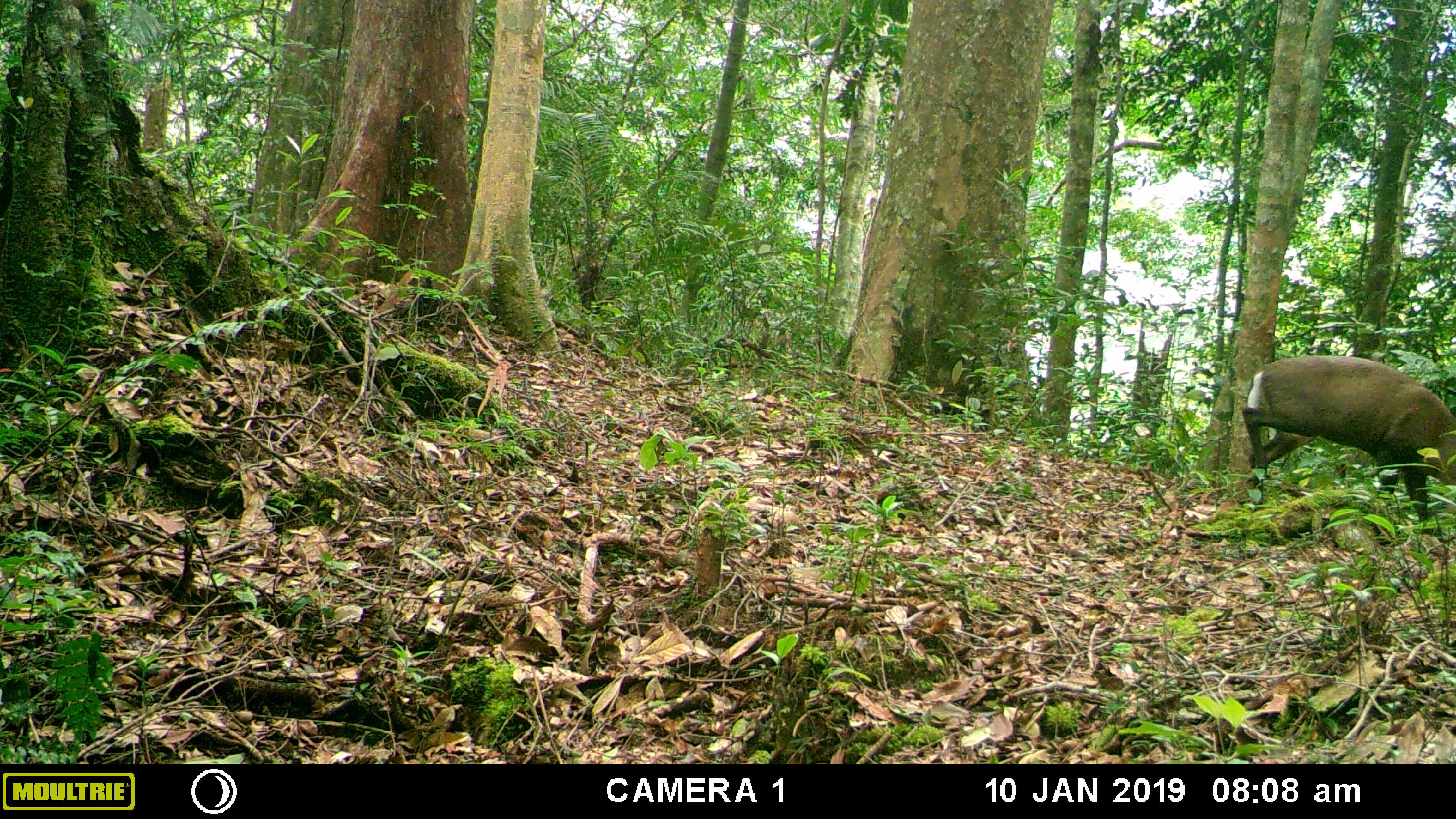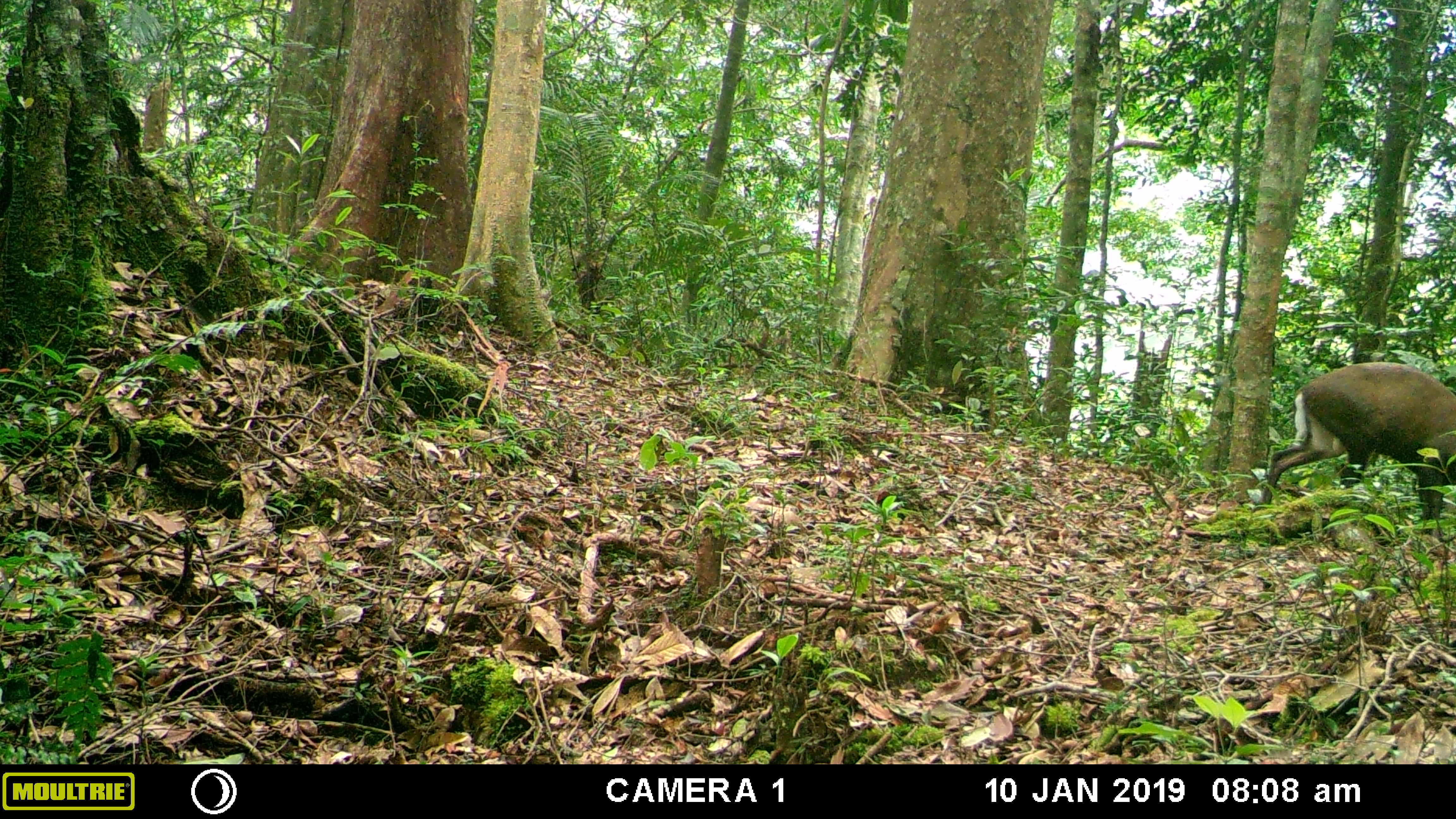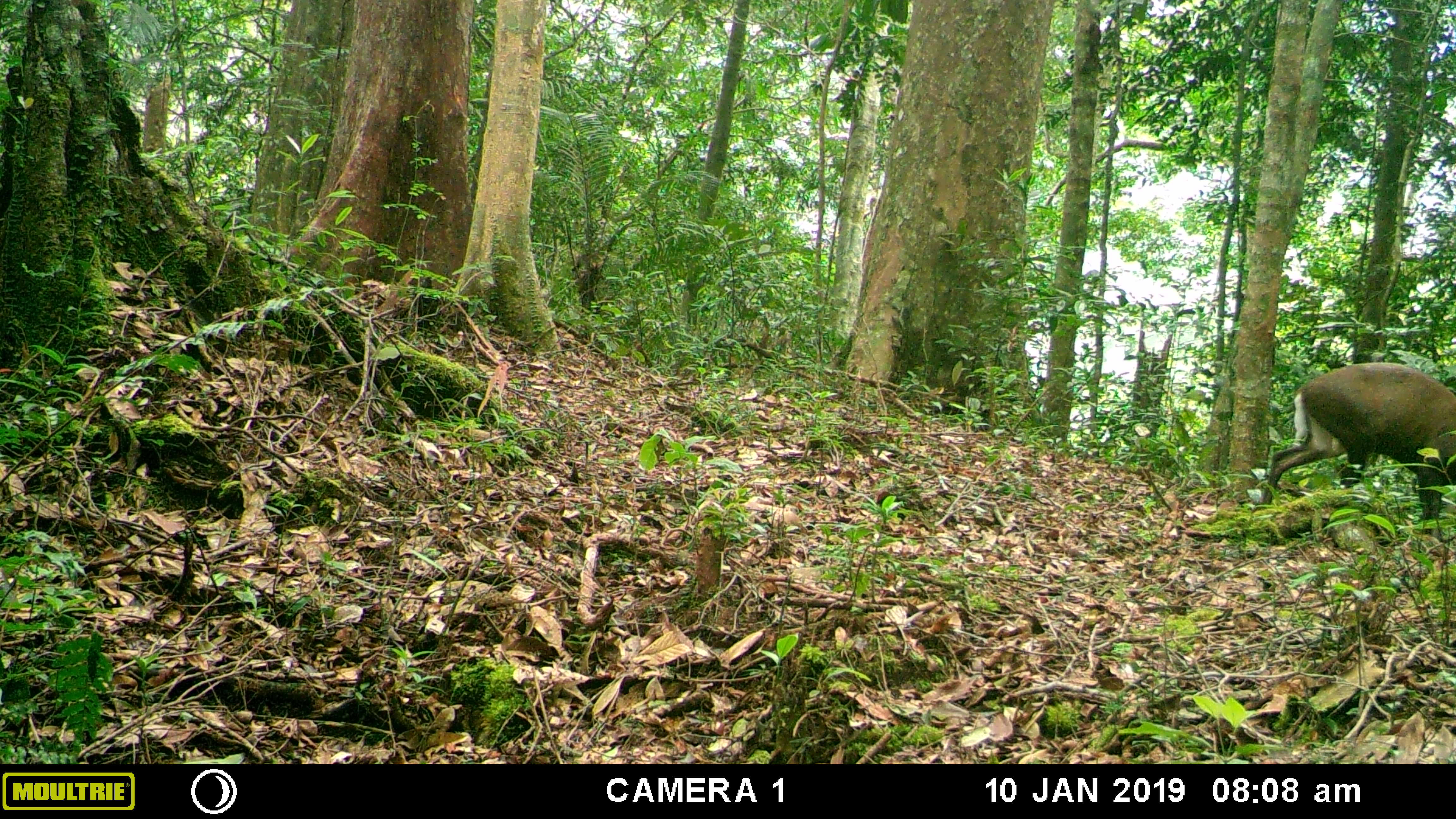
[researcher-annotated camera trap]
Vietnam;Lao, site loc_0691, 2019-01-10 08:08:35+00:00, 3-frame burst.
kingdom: Animalia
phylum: Chordata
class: Mammalia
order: Artiodactyla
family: Cervidae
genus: Muntiacus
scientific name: Muntiacus rooseveltorum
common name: roosevelt's muntjac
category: roosevelts muntjac group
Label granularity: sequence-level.